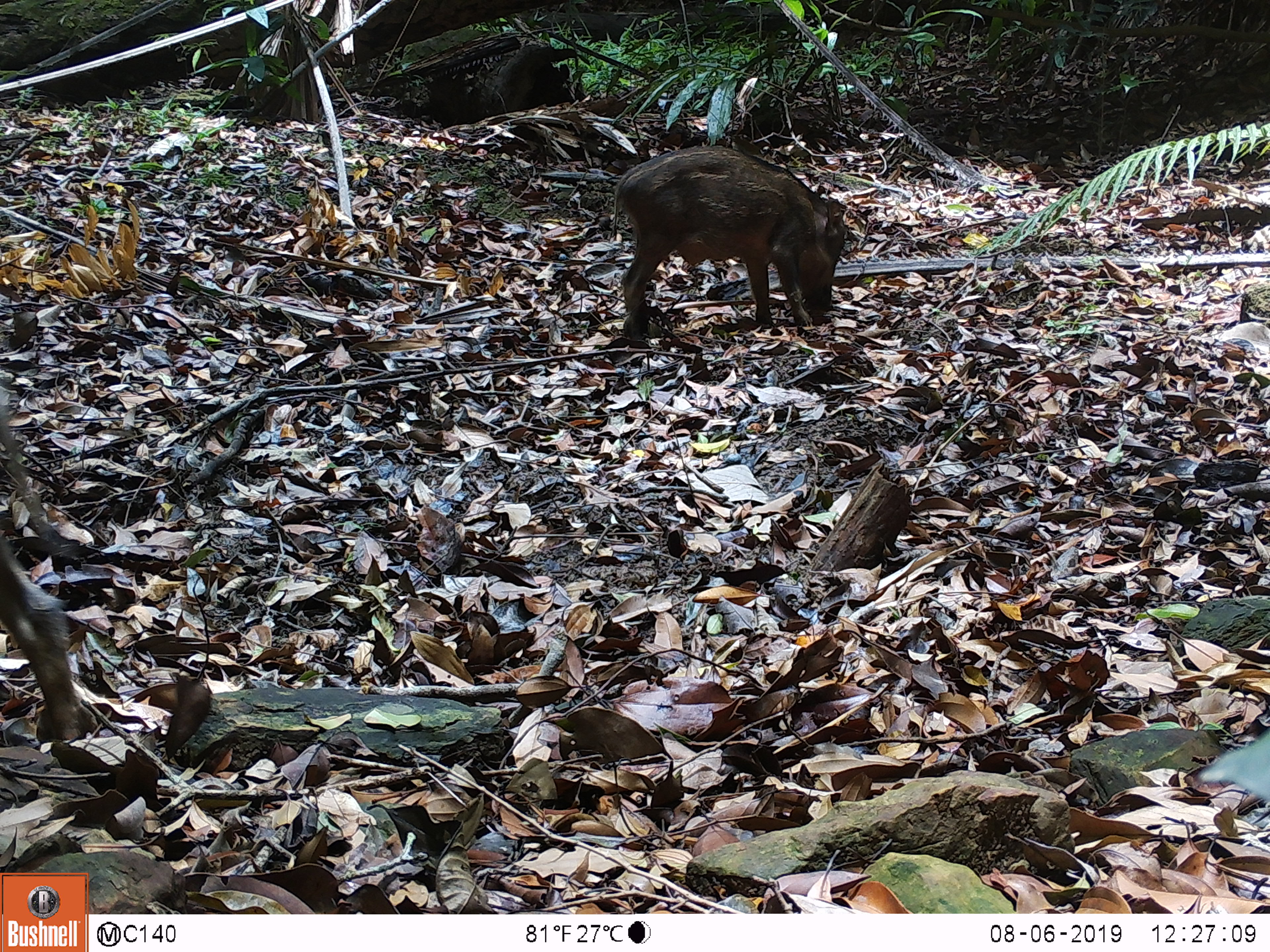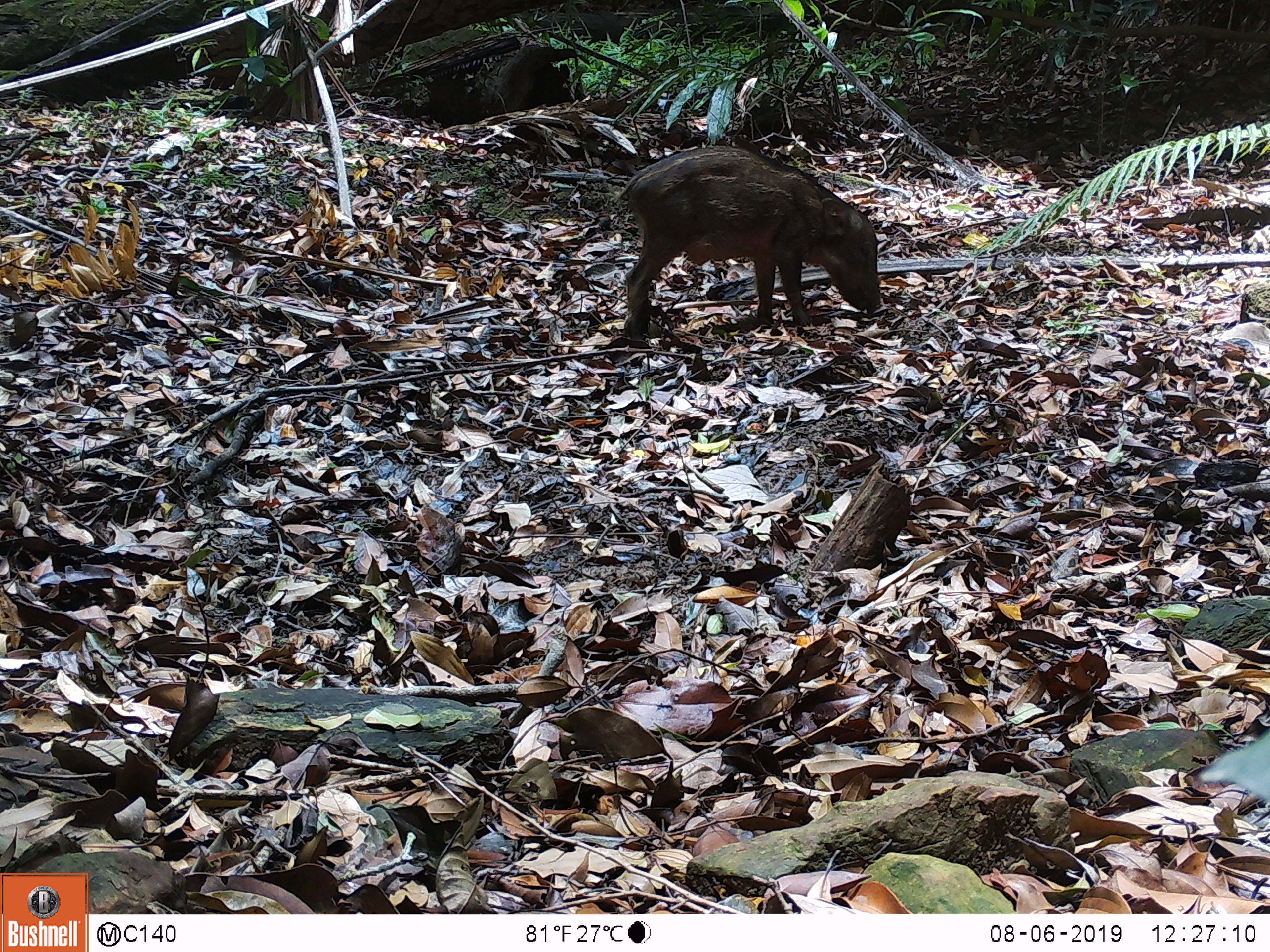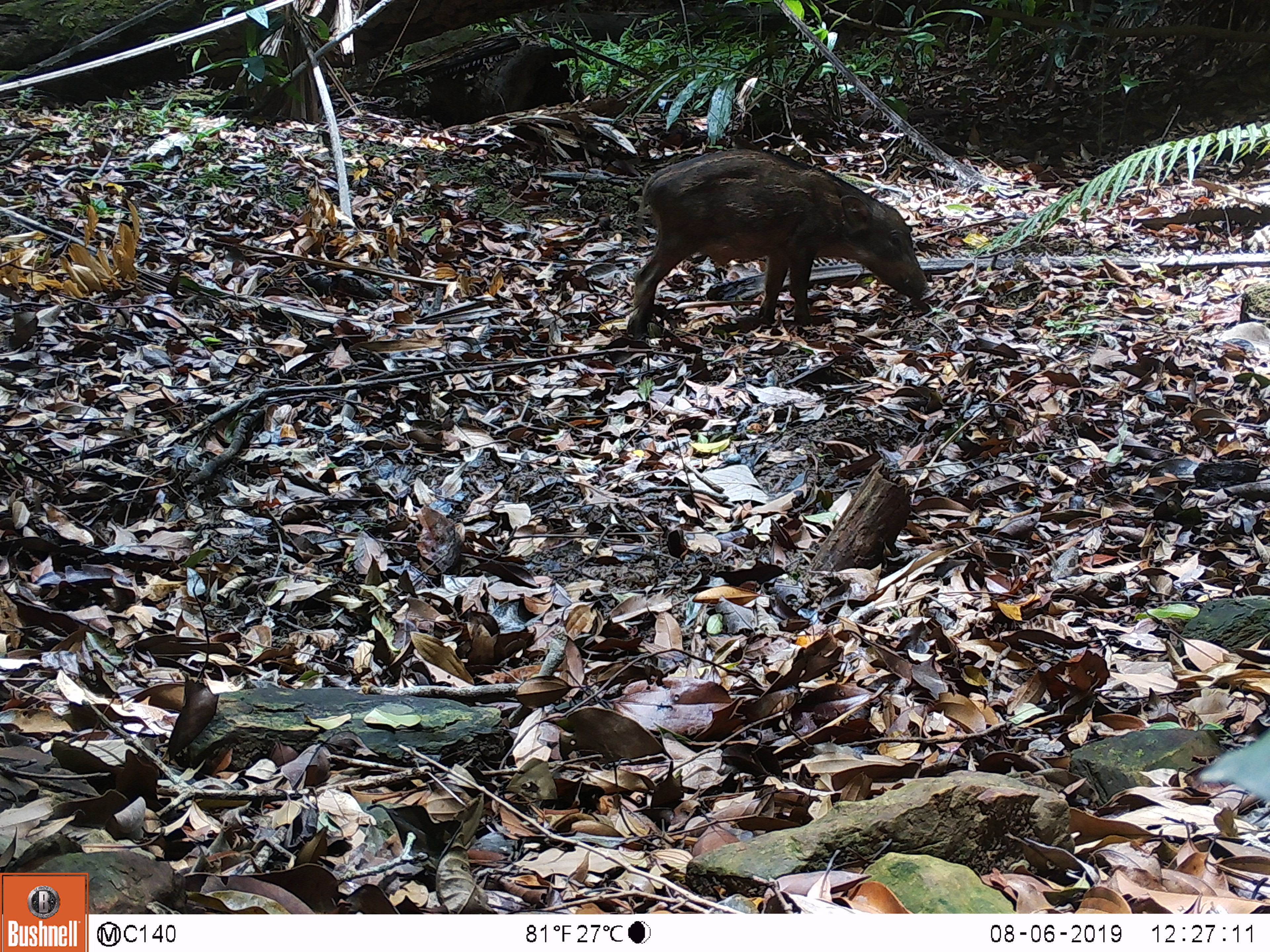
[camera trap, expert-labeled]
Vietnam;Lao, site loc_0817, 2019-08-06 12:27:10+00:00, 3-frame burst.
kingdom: Animalia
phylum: Chordata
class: Mammalia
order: Artiodactyla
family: Suidae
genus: Sus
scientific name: Sus scrofa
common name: eurasian wild pig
Eurasian wild pig (Sus scrofa). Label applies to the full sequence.